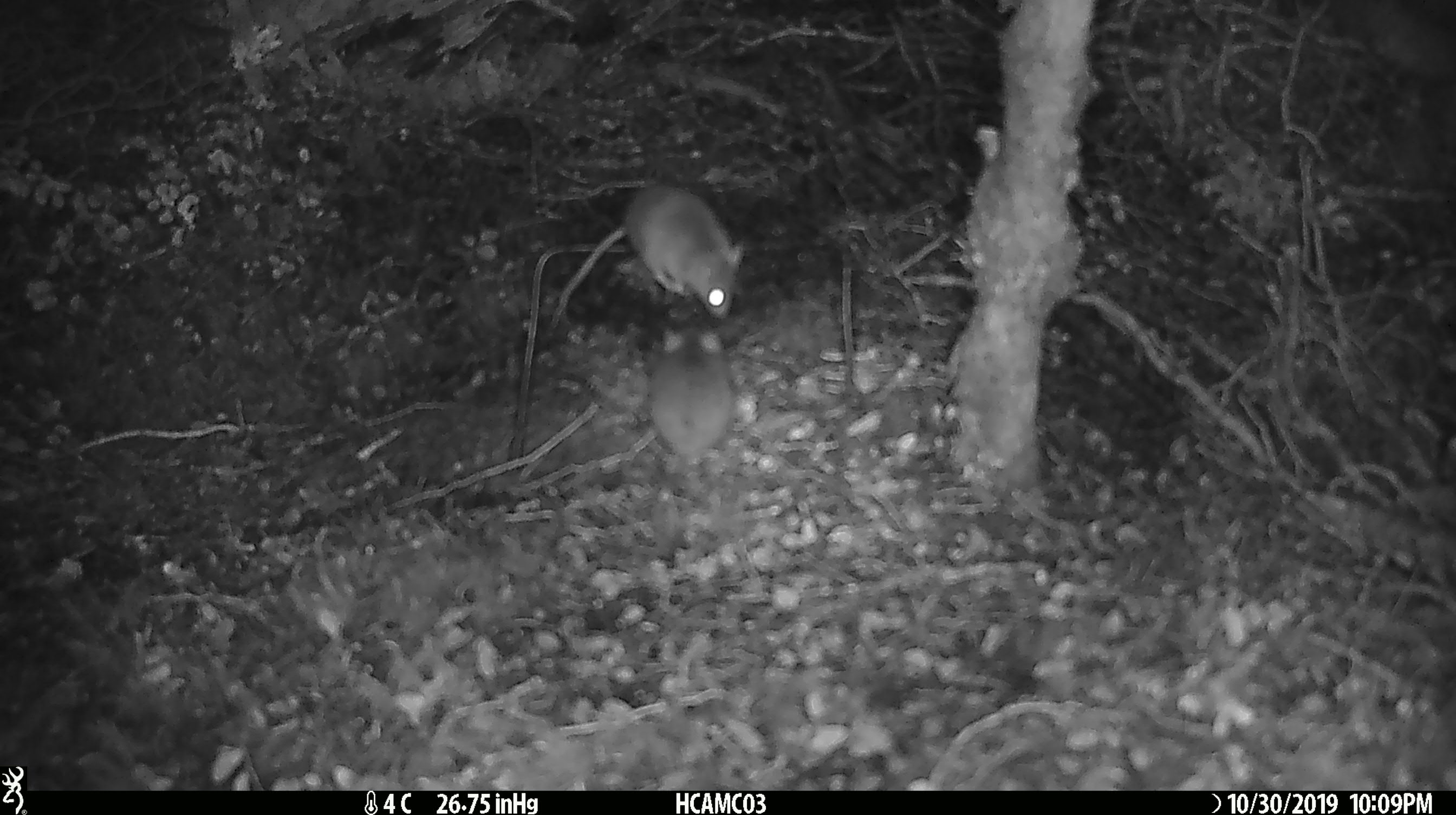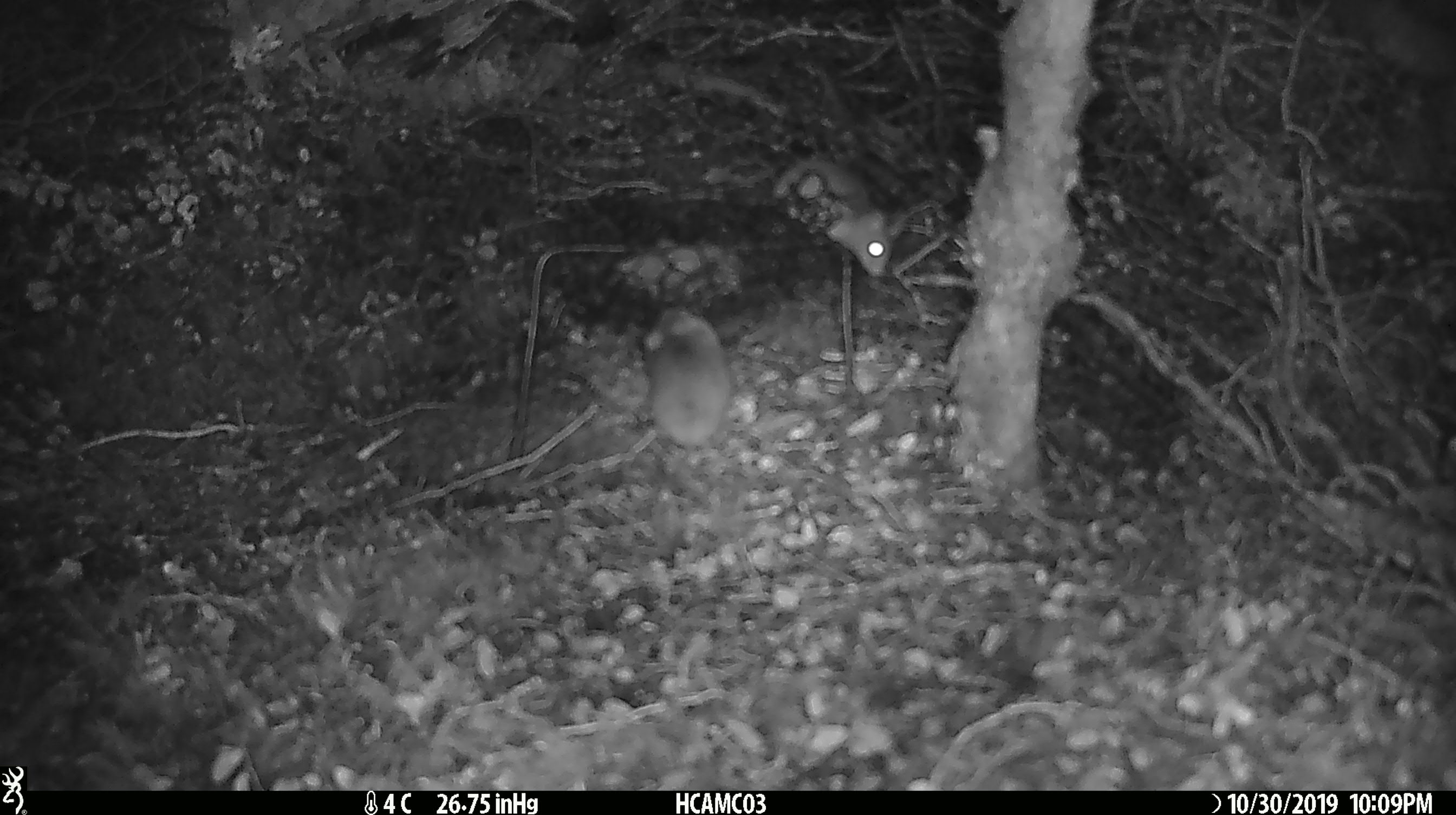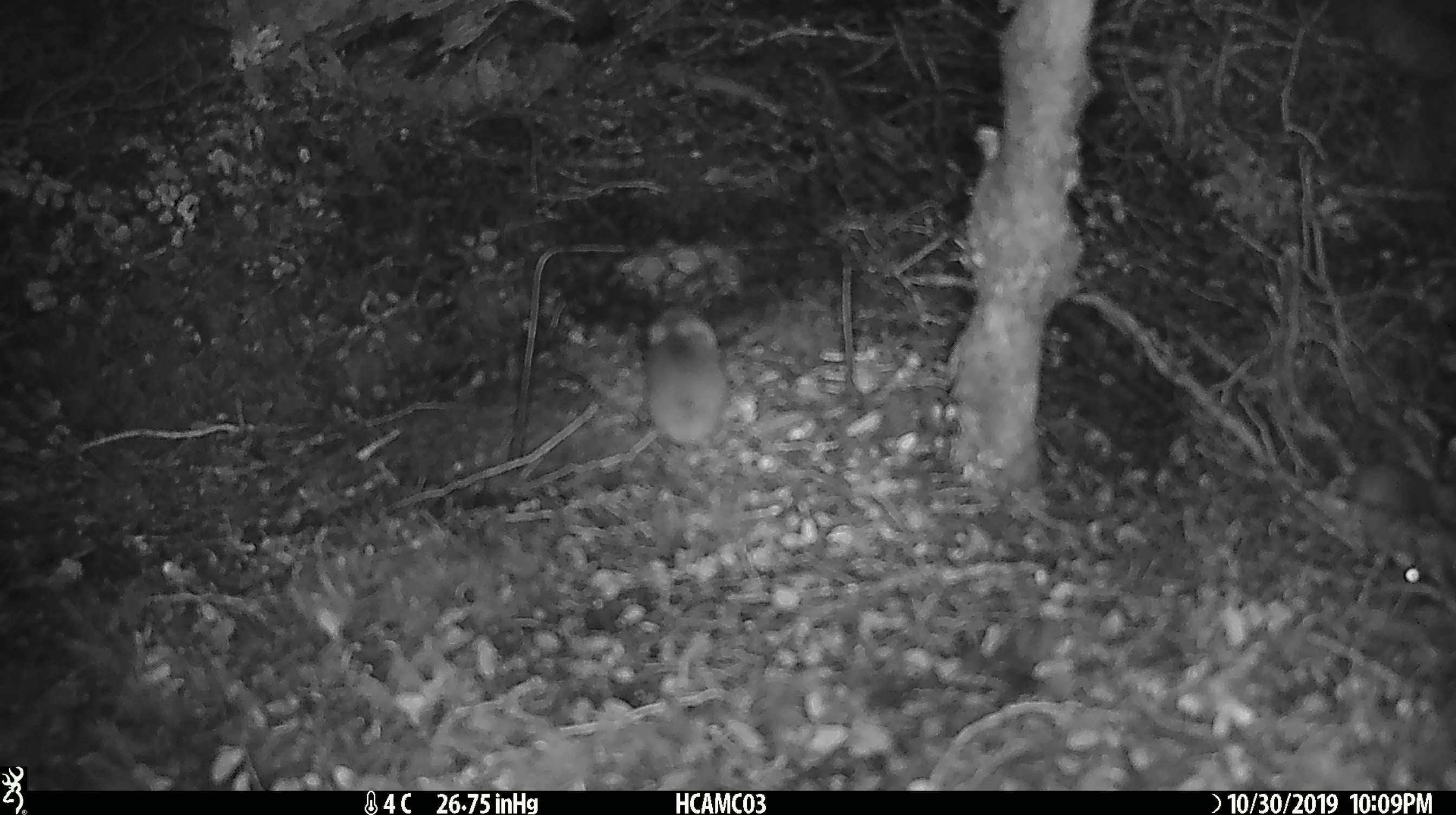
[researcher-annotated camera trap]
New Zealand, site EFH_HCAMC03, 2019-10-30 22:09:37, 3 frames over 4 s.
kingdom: Animalia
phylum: Chordata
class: Mammalia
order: Rodentia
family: Muridae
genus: Mus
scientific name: Mus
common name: mouse